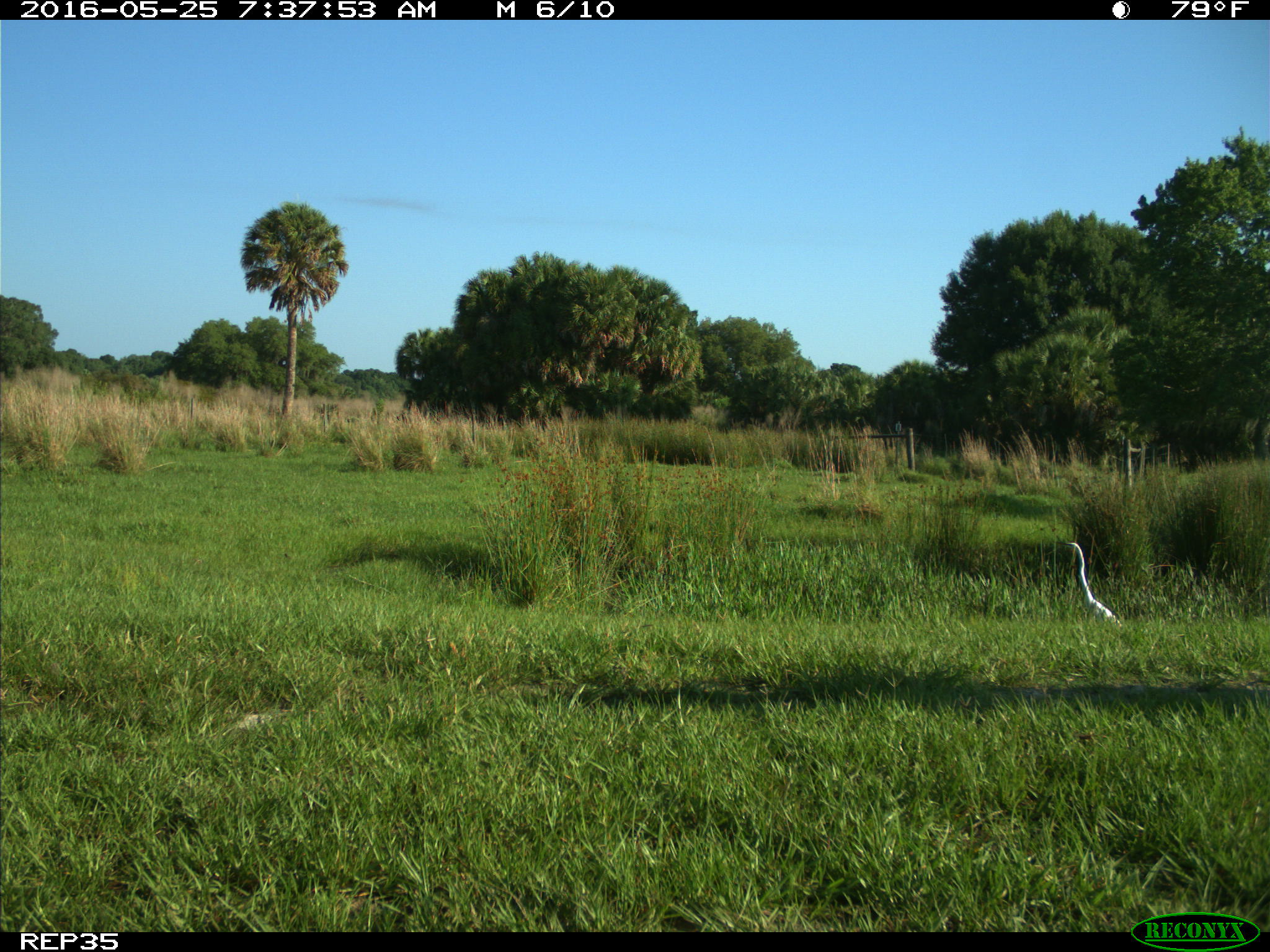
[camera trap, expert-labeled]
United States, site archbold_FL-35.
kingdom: Animalia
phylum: Chordata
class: Aves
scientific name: Aves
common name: birds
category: unidentified bird